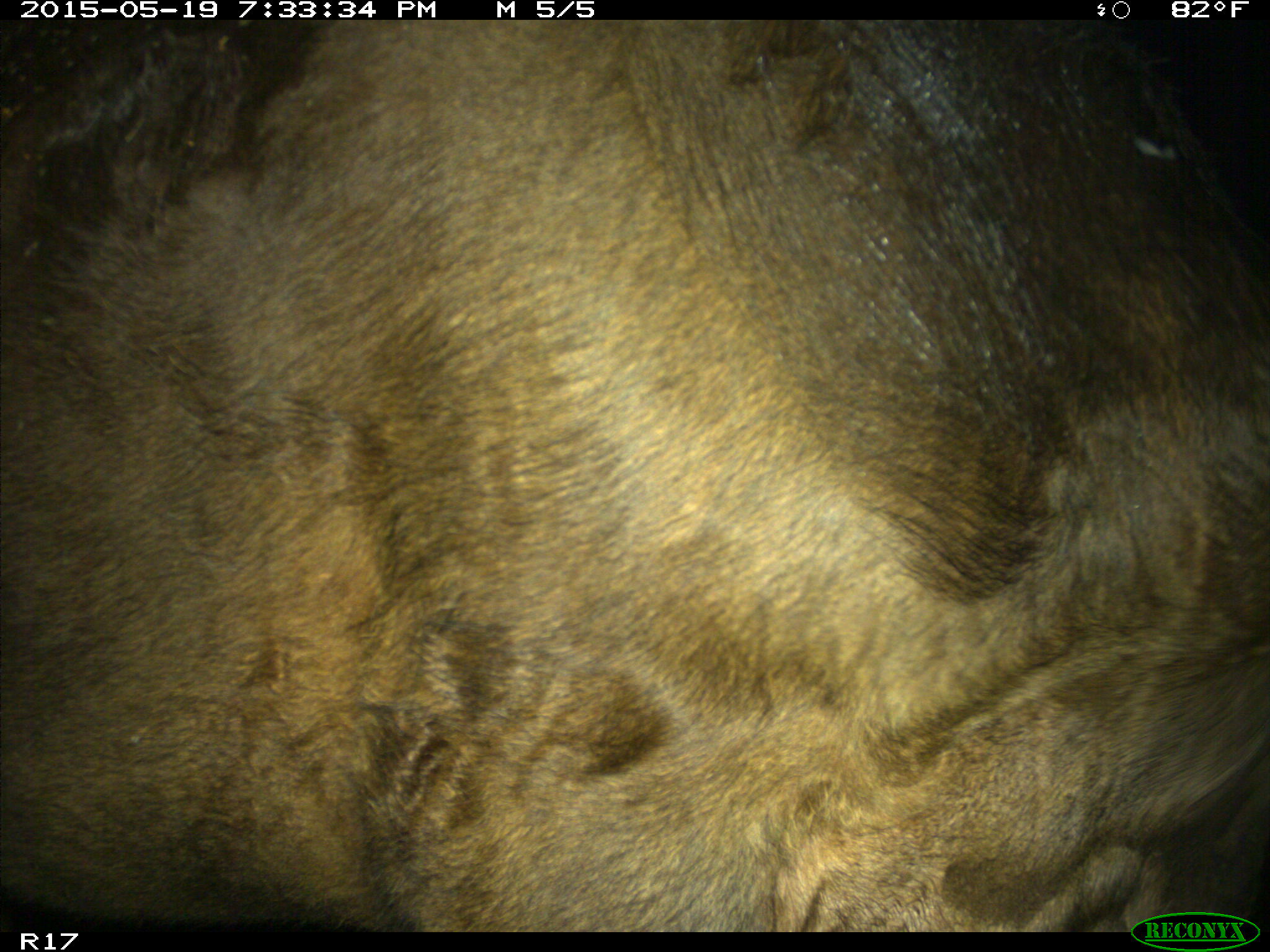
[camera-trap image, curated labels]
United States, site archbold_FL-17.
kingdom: Animalia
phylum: Chordata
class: Mammalia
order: Artiodactyla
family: Bovidae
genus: Bos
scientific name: Bos taurus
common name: domestic cow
Bos taurus (domestic cow).